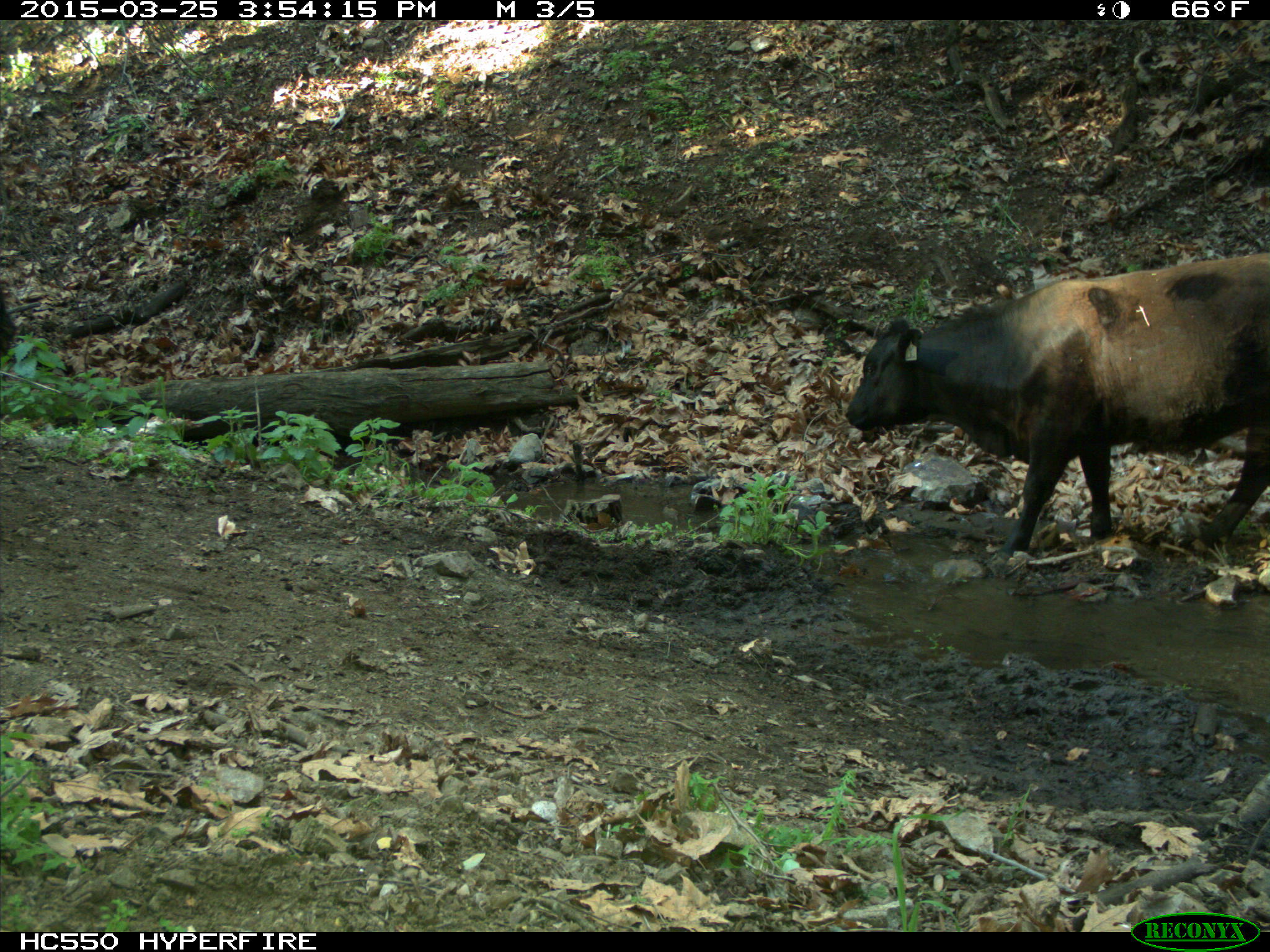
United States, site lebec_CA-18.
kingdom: Animalia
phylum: Chordata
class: Mammalia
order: Artiodactyla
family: Bovidae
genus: Bos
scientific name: Bos taurus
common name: domestic cow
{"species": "Bos taurus (domestic cow)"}